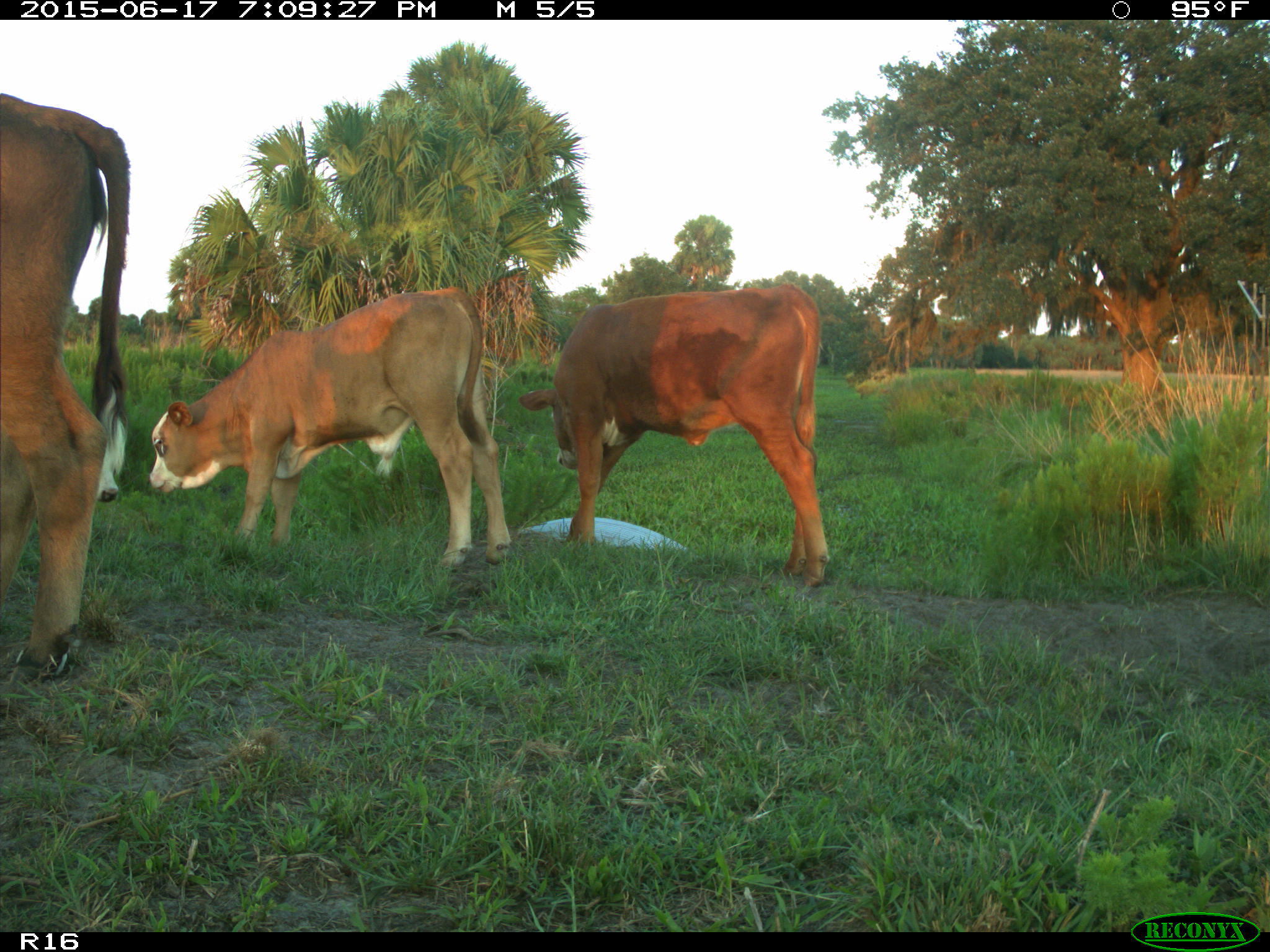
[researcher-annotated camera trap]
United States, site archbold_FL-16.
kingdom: Animalia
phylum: Chordata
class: Mammalia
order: Artiodactyla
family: Bovidae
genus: Bos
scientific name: Bos taurus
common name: domestic cow